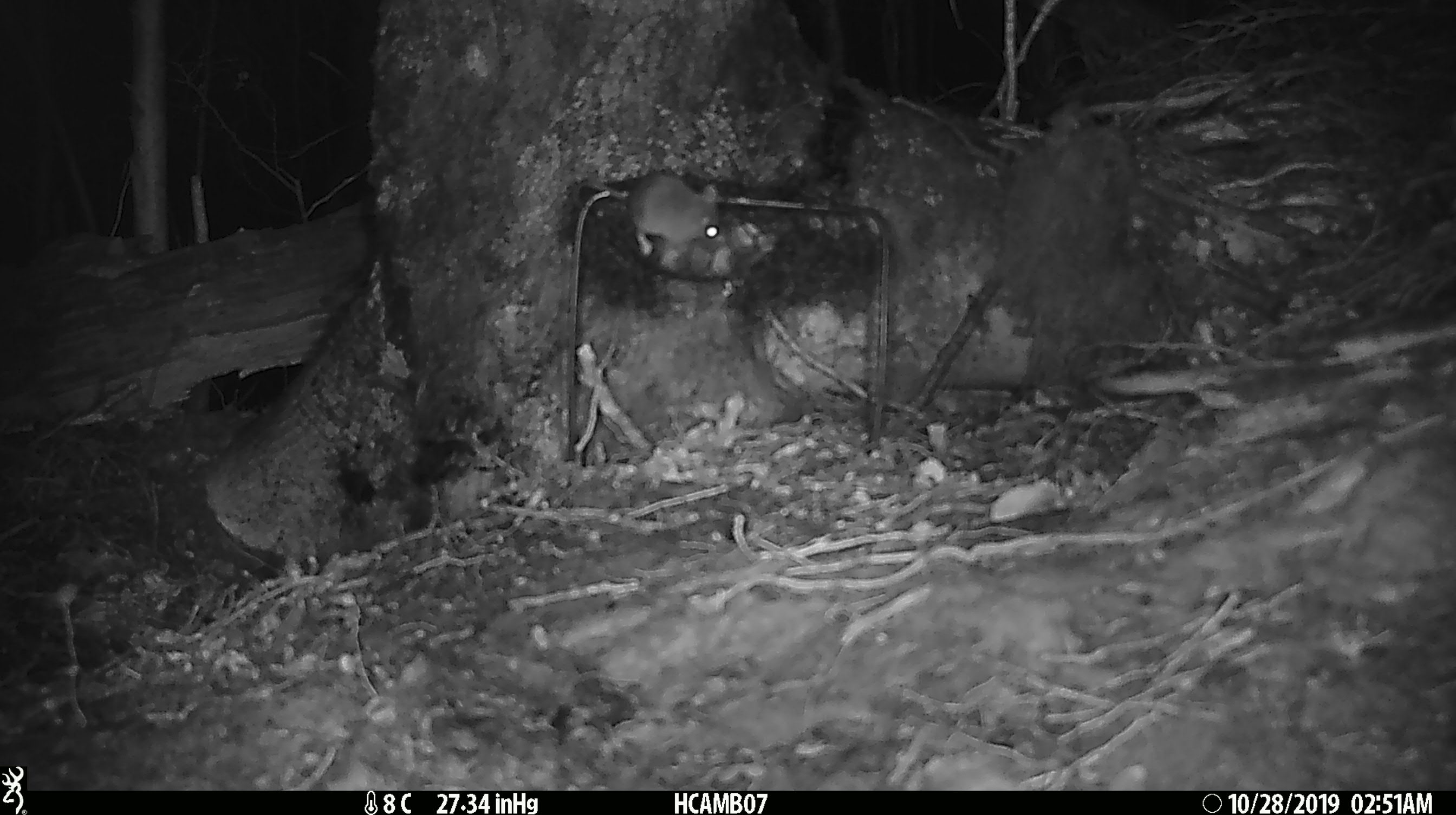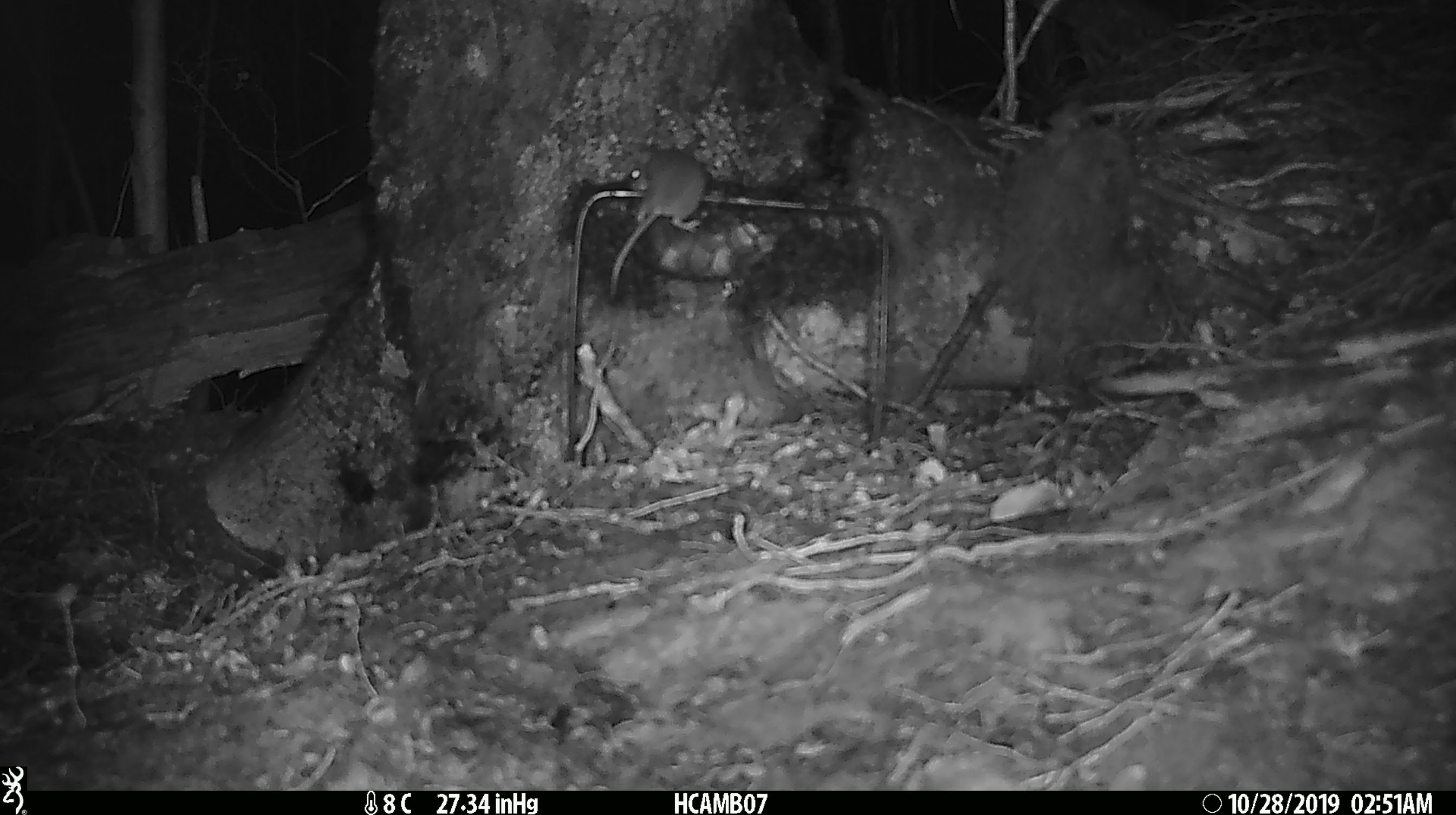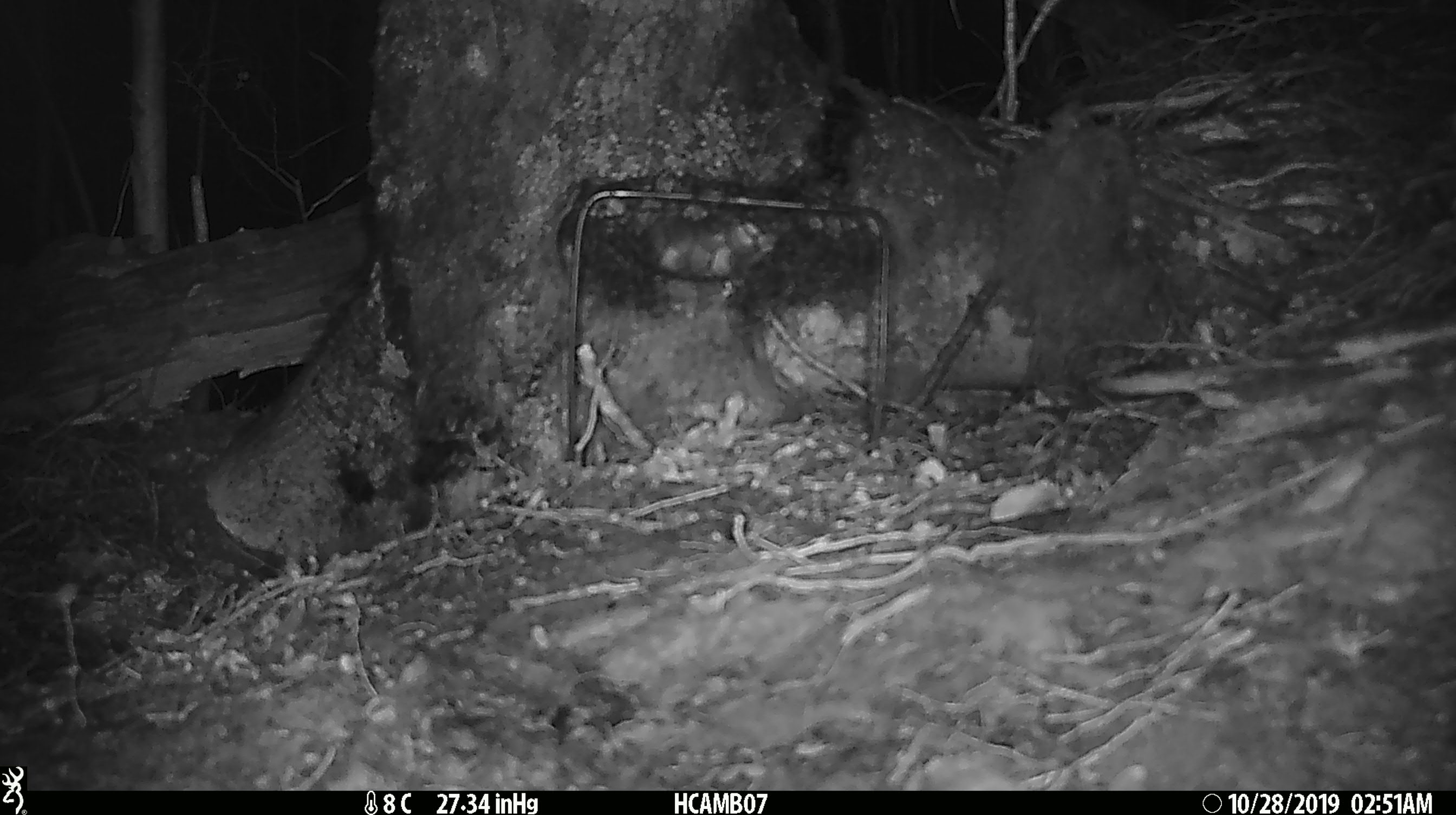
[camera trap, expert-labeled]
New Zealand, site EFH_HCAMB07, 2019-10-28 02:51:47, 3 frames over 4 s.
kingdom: Animalia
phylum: Chordata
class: Mammalia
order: Rodentia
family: Muridae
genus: Mus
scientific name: Mus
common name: mouse